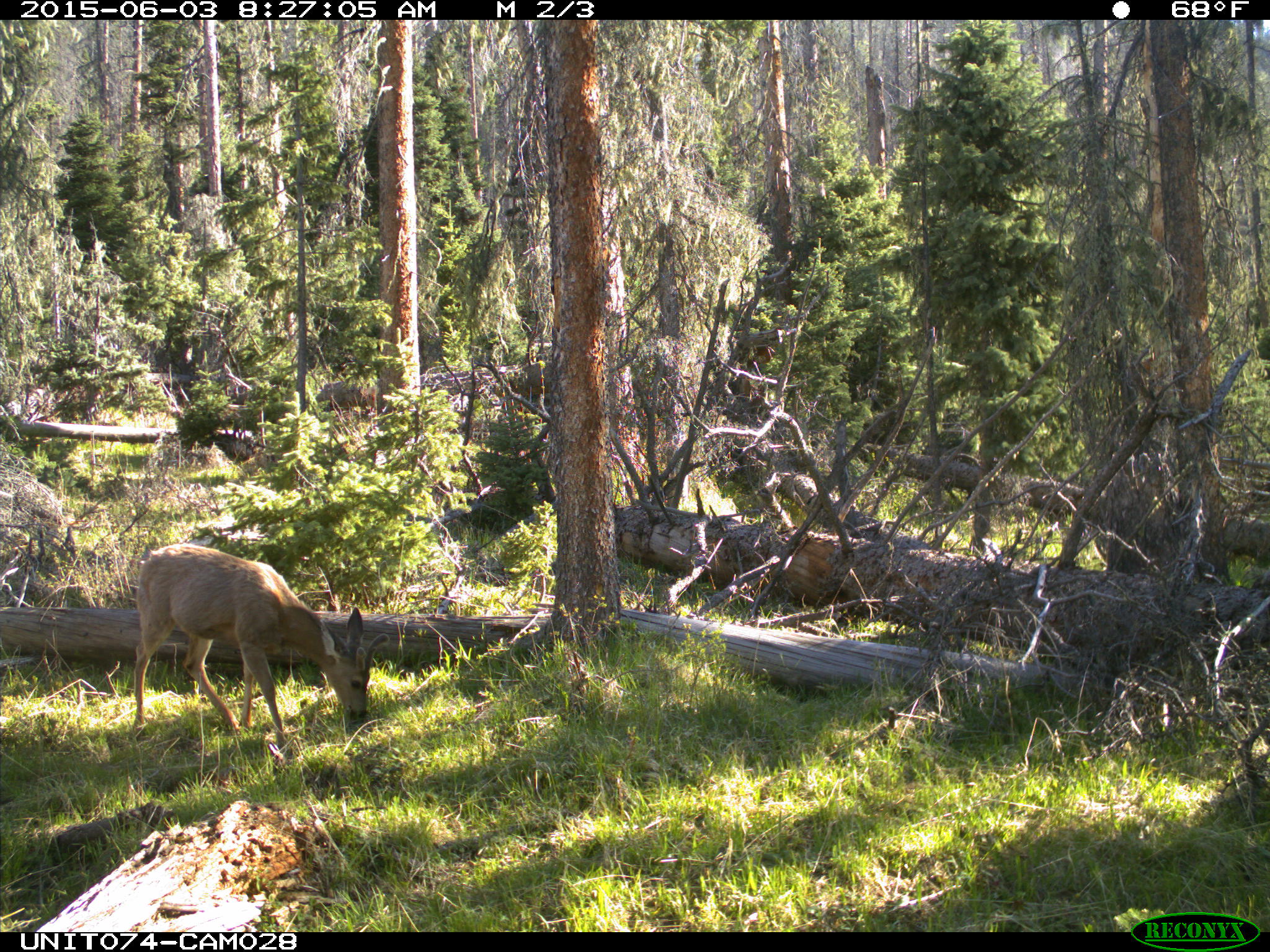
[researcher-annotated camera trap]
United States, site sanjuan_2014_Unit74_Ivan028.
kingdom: Animalia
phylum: Chordata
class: Mammalia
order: Artiodactyla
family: Cervidae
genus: Odocoileus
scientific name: Odocoileus hemionus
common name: mule deer